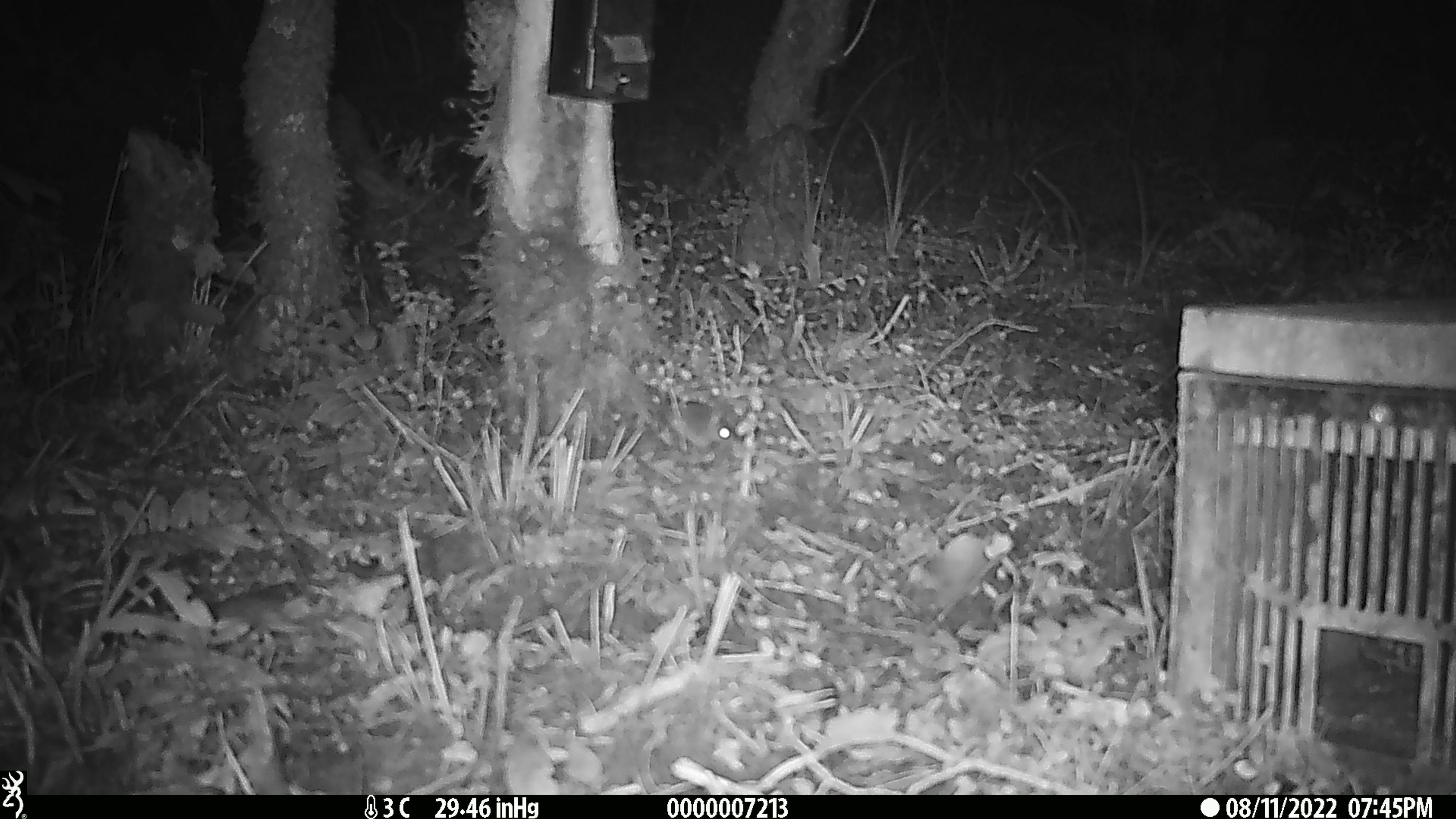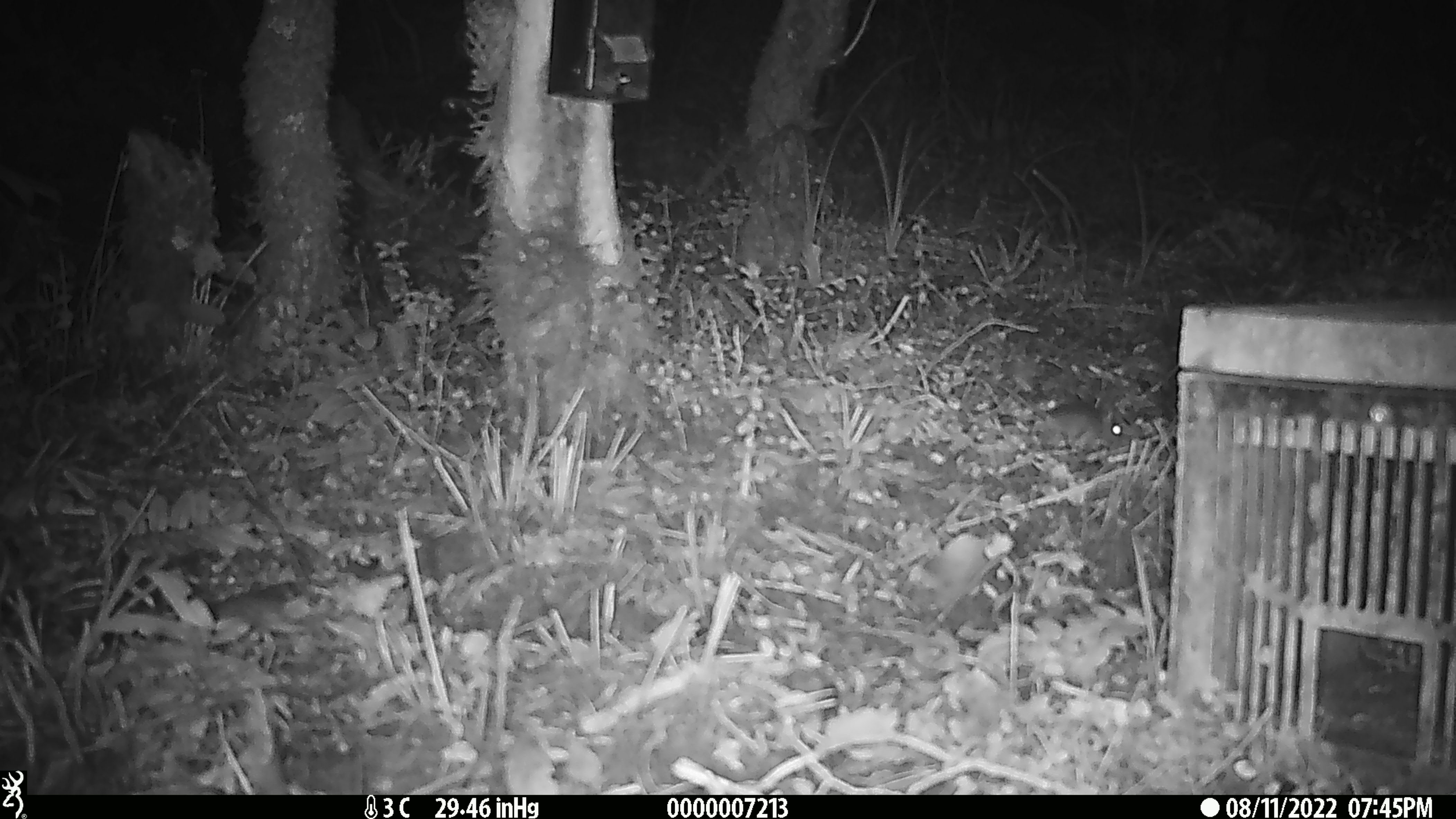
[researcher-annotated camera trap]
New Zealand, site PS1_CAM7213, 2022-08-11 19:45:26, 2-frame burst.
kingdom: Animalia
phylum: Chordata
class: Mammalia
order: Rodentia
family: Muridae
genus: Mus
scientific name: Mus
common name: mouse